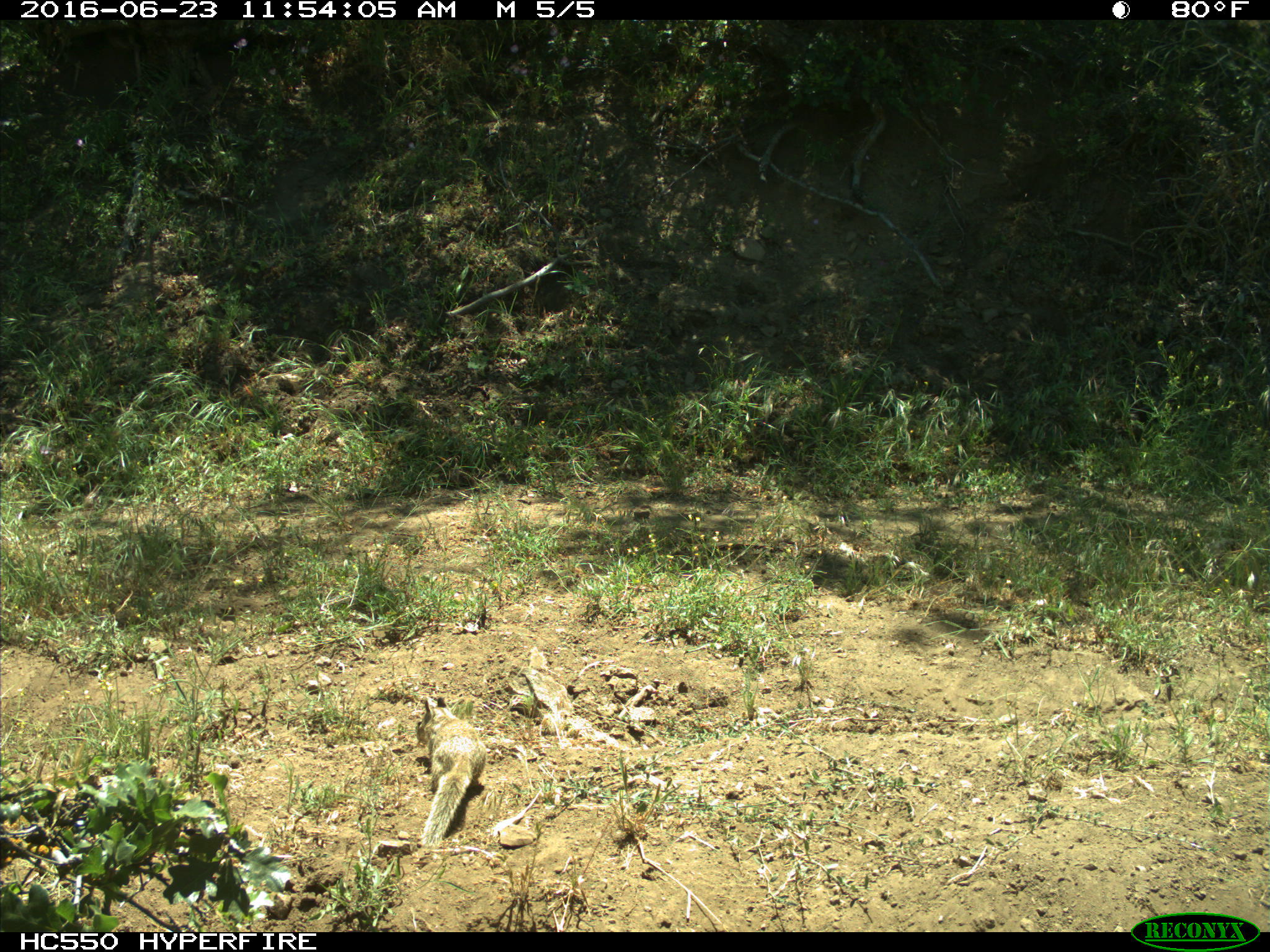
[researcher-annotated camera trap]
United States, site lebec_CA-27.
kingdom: Animalia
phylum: Chordata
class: Mammalia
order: Rodentia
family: Sciuridae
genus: Otospermophilus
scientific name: Otospermophilus beecheyi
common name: california ground squirrel